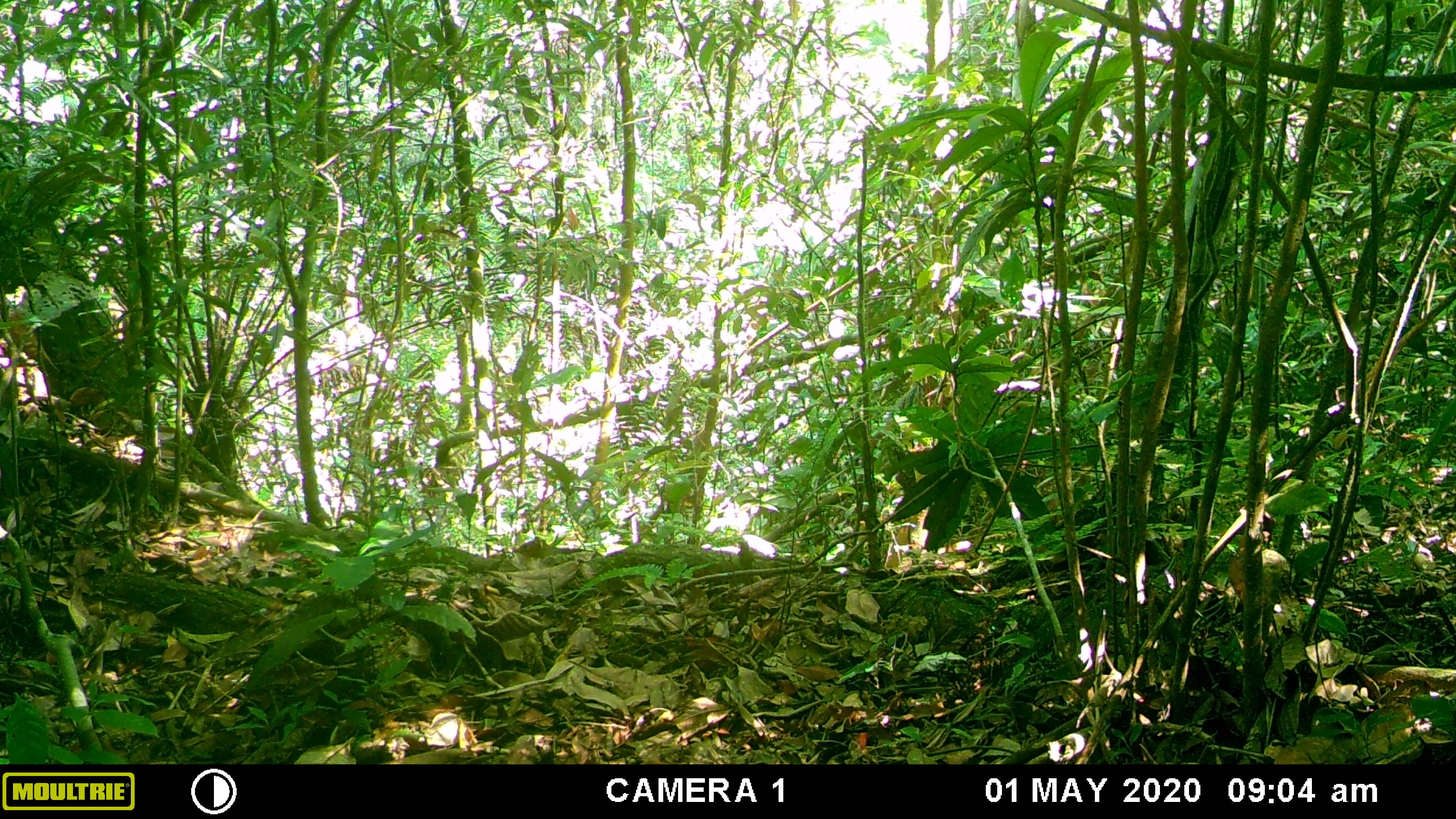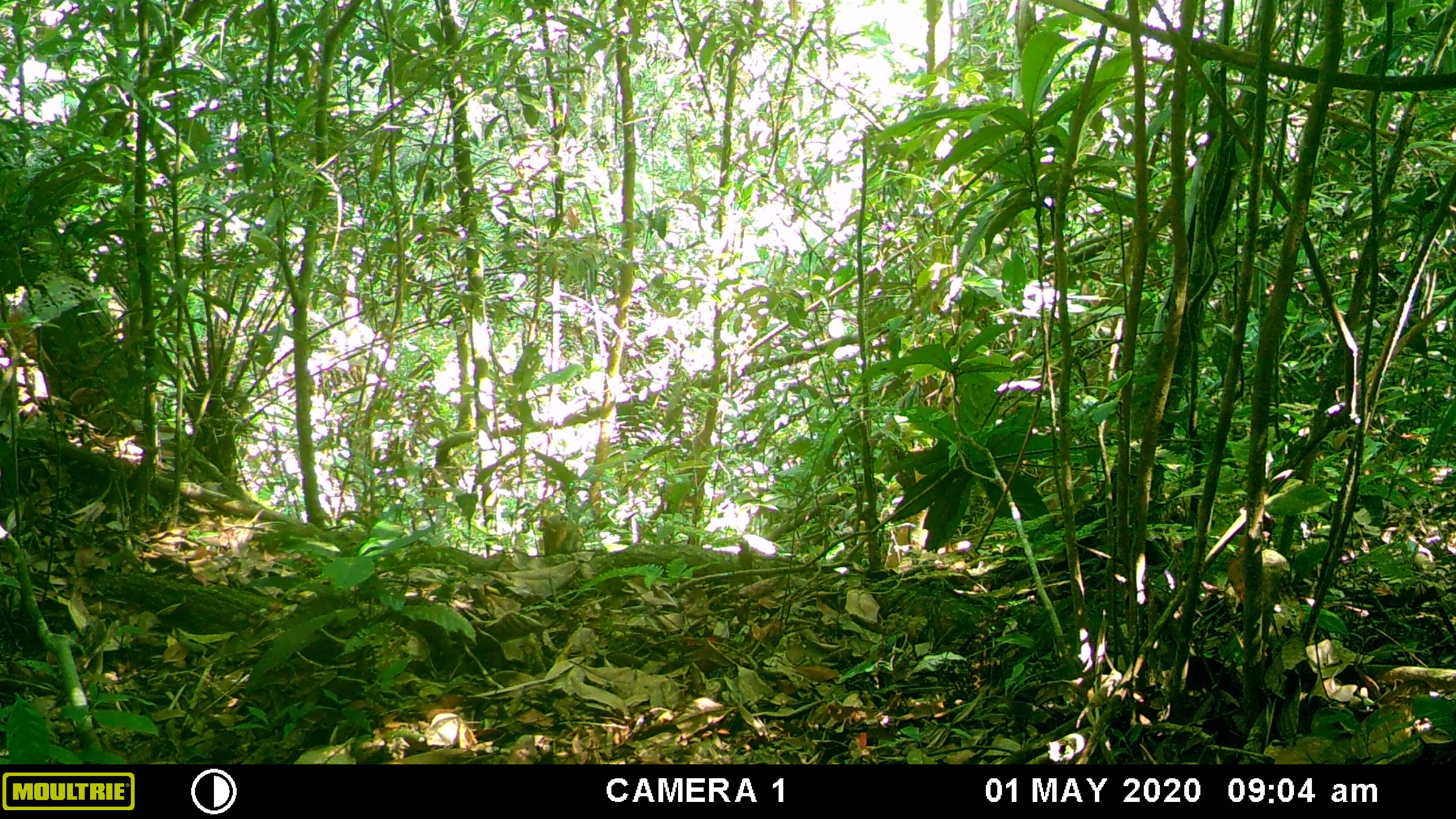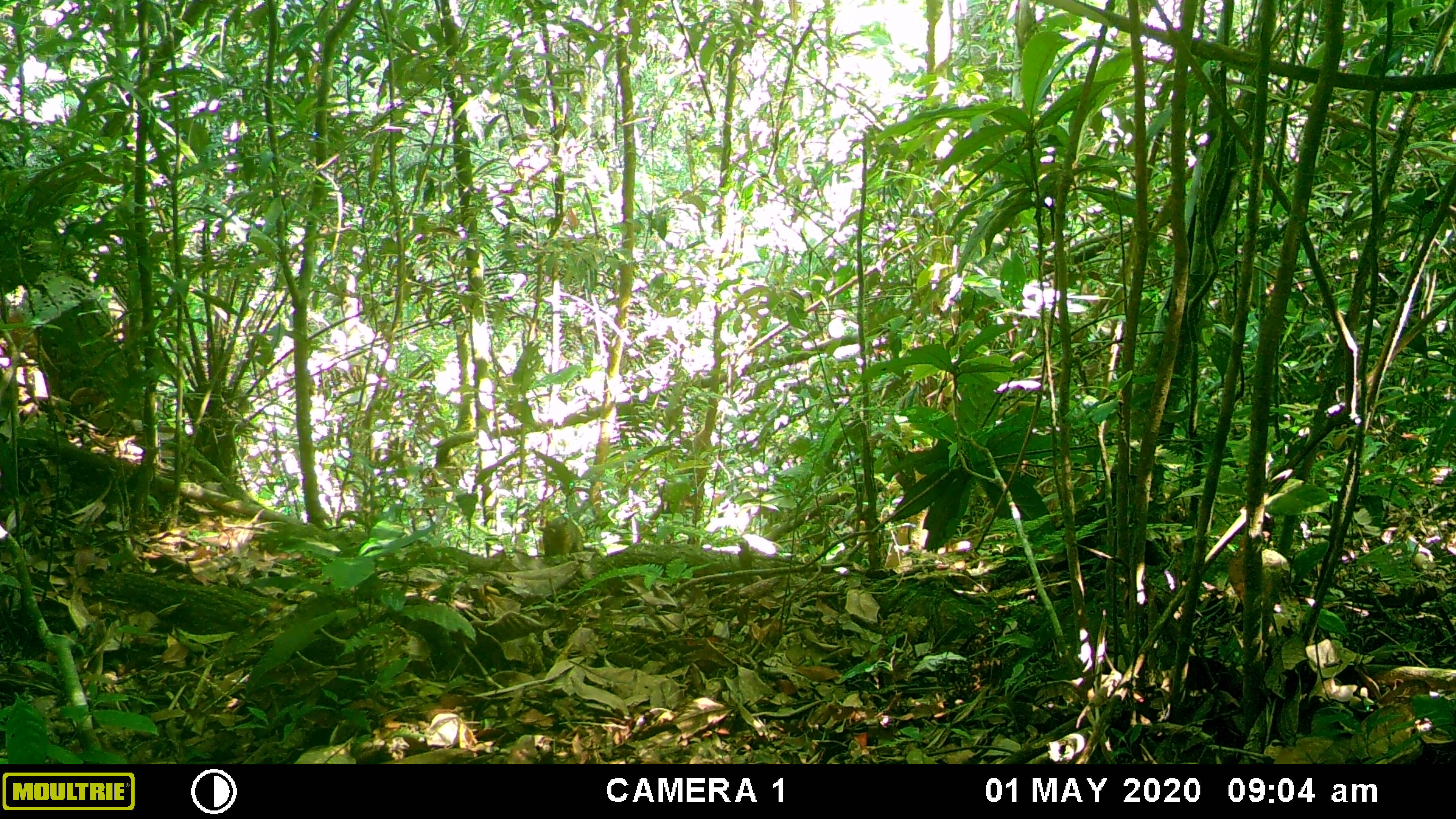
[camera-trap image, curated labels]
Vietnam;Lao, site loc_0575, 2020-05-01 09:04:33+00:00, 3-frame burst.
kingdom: Animalia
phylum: Chordata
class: Mammalia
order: Rodentia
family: Sciuridae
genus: Sciurus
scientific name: Sciurus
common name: squirrel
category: unidentified squirrel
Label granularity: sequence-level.